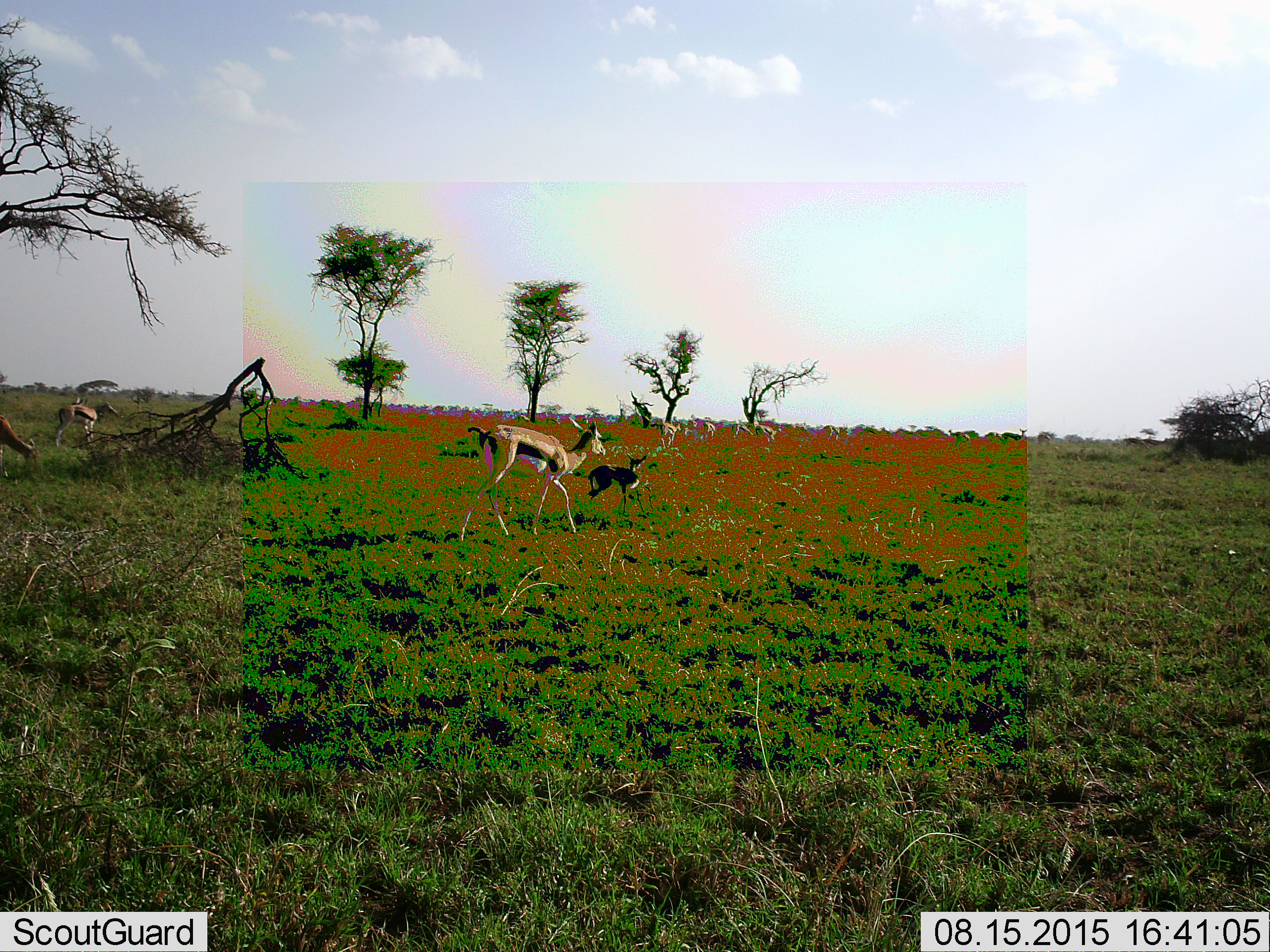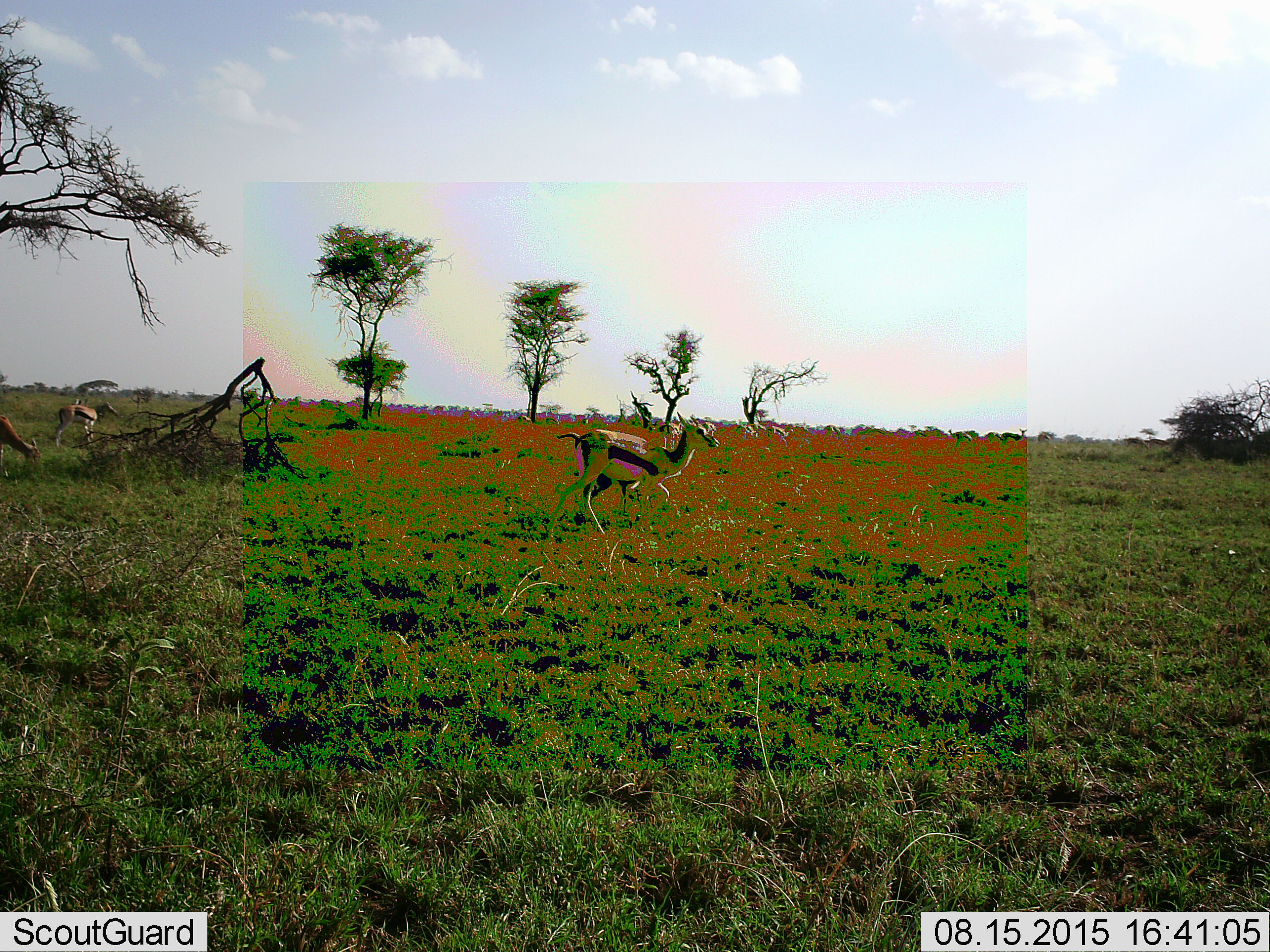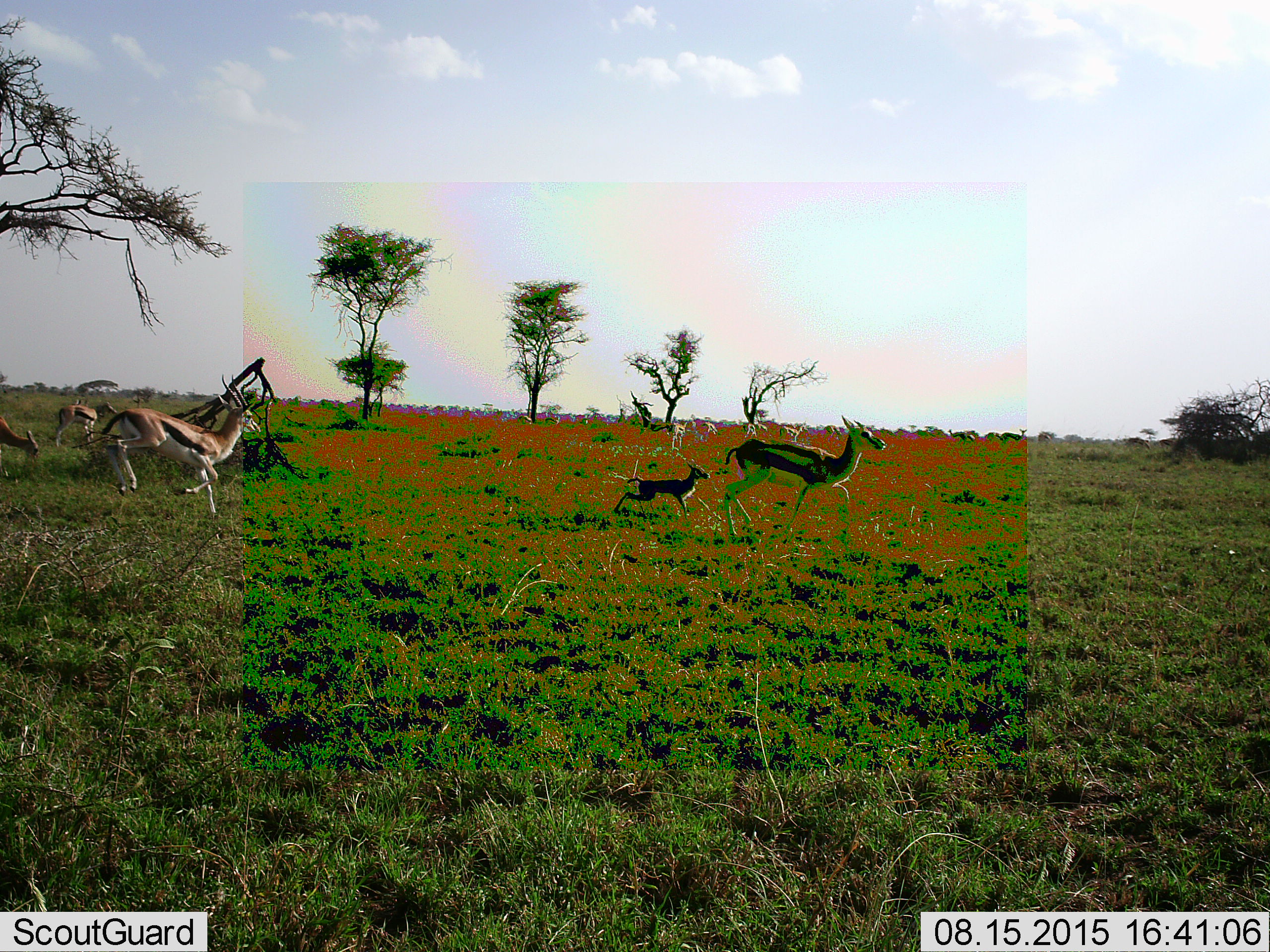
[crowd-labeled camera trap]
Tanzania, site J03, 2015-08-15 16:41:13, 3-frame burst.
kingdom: Animalia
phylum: Chordata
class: Mammalia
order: Artiodactyla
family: Bovidae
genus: Eudorcas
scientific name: Eudorcas thomsonii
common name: thomson's gazelle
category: gazellethomsons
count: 11-50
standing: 50%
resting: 0%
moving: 88%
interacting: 12%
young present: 88%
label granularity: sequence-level